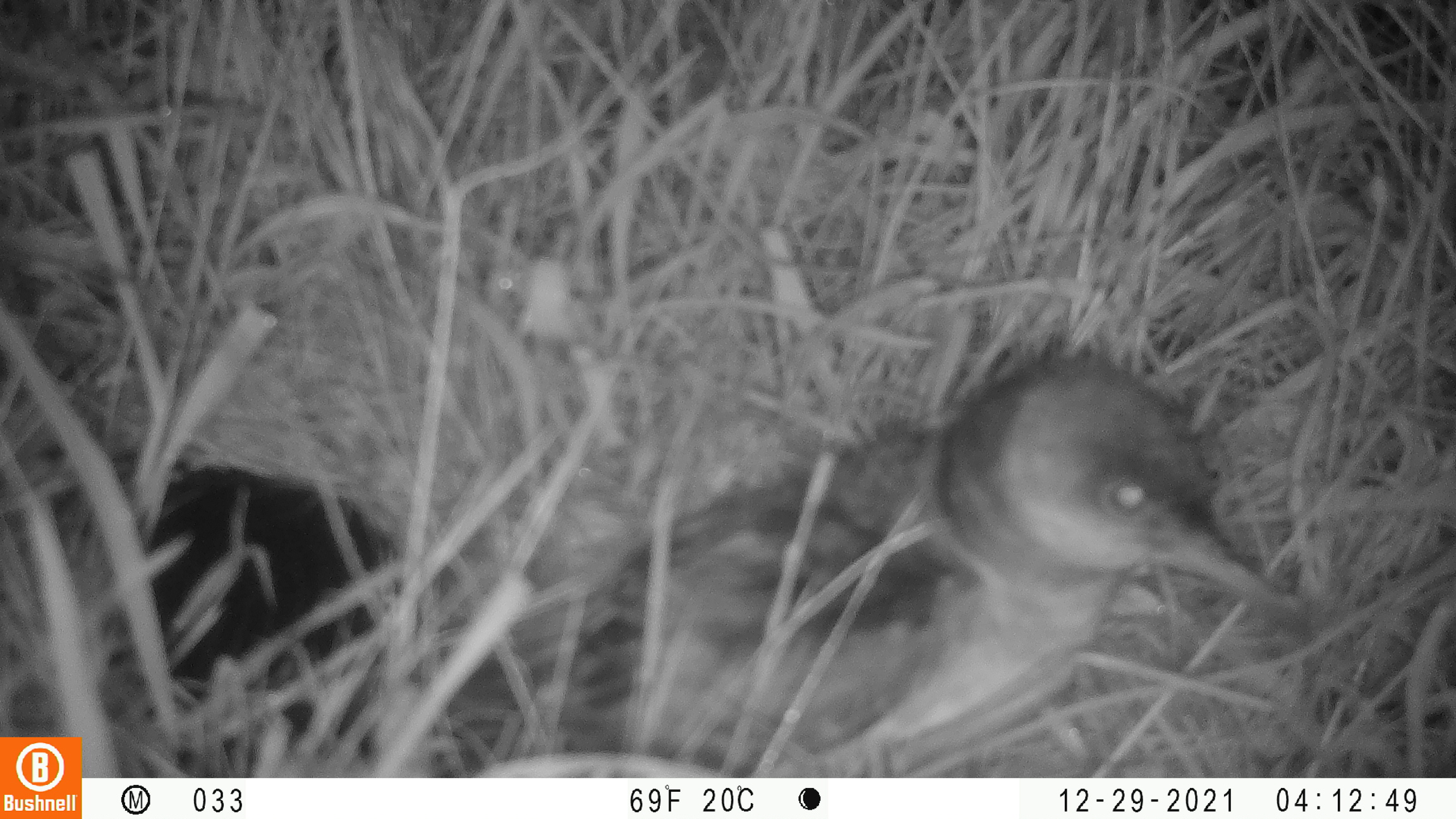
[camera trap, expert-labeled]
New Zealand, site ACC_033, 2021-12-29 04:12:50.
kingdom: Animalia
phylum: Chordata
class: Aves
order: Procellariiformes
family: Procellariidae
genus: Puffinus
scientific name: Puffinus gavia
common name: fluttering shearwater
Fluttering shearwater (Puffinus gavia).